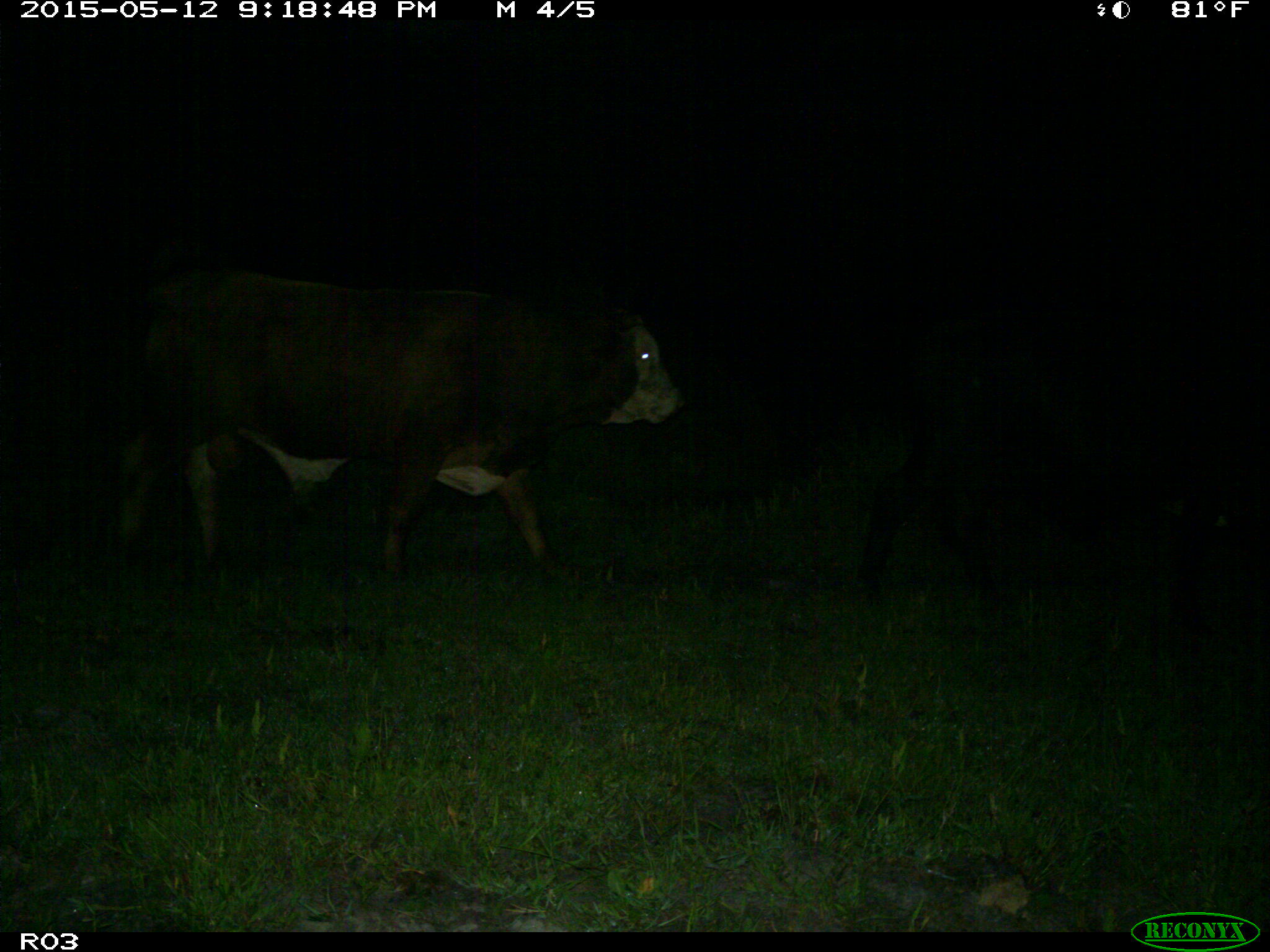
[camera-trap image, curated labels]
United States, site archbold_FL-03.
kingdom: Animalia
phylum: Chordata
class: Mammalia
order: Artiodactyla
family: Bovidae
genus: Bos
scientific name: Bos taurus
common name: domestic cow